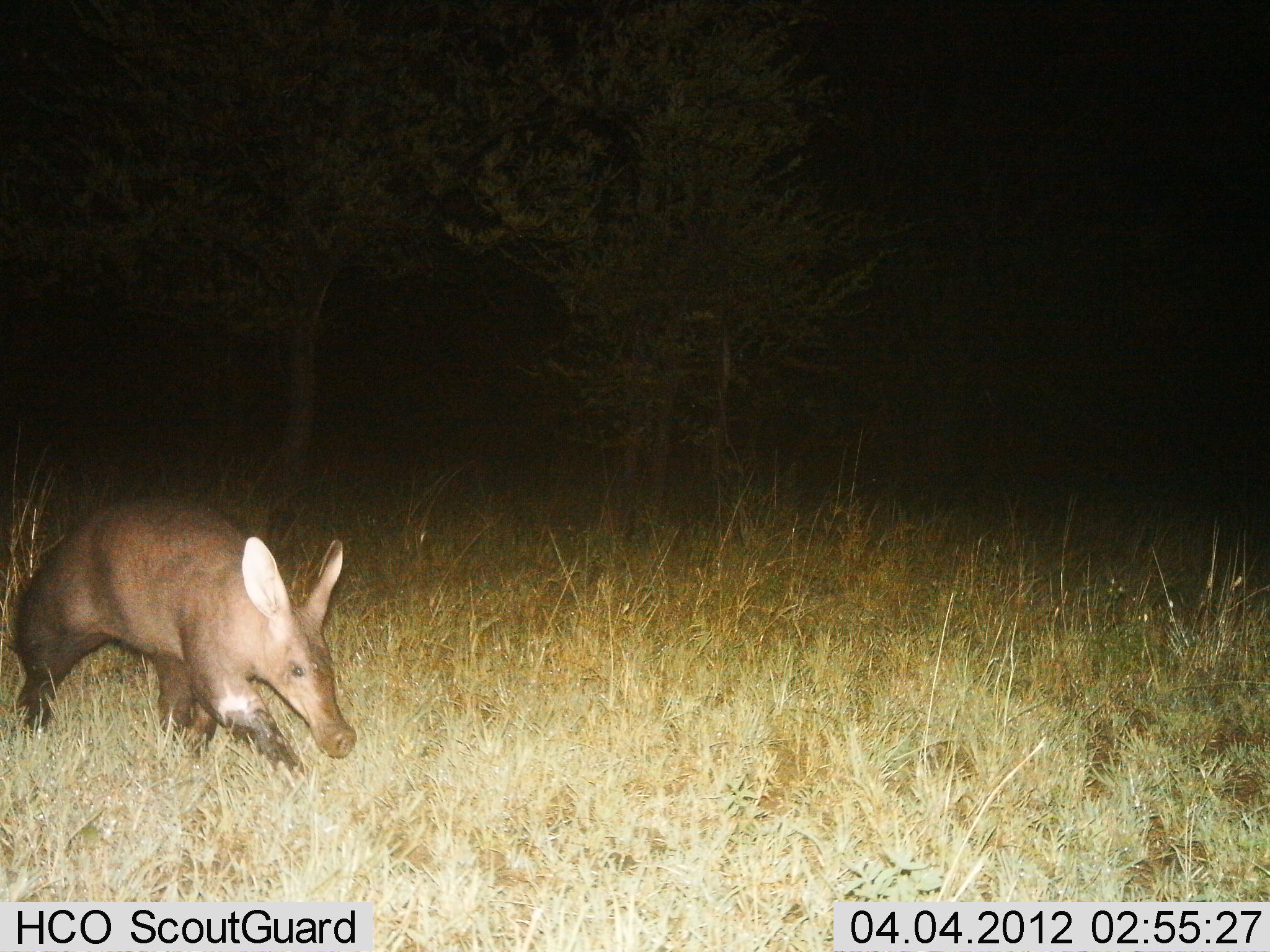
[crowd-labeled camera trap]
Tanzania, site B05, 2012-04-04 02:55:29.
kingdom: Animalia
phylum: Chordata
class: Mammalia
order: Tubulidentata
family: Orycteropodidae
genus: Orycteropus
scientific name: Orycteropus afer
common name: aardvark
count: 1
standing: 0%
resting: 0%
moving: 100%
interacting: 0%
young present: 0%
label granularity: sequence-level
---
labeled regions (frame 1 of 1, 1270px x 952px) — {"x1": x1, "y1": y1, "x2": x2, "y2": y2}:
animal: {"x1": 8, "y1": 495, "x2": 360, "y2": 780}